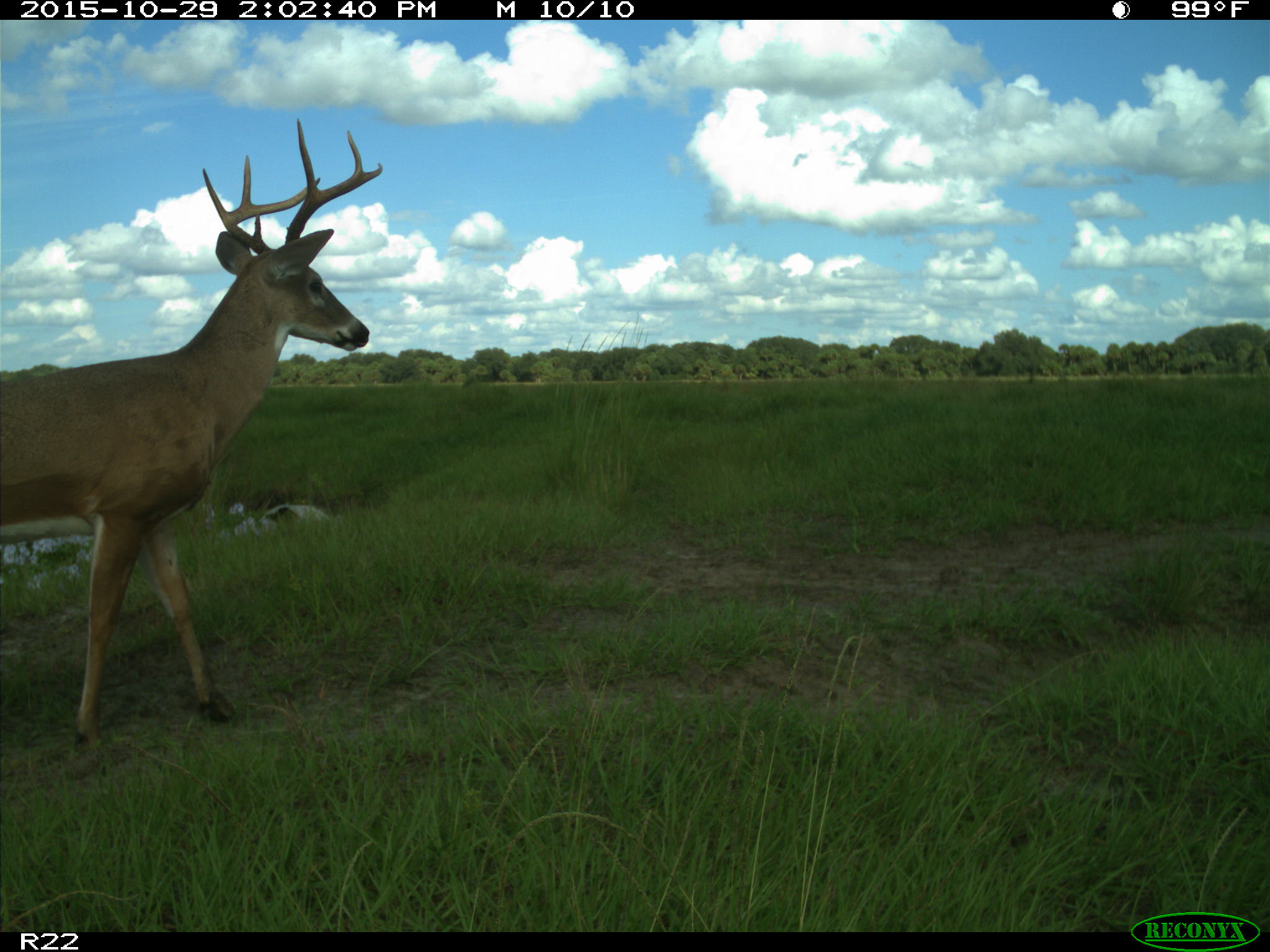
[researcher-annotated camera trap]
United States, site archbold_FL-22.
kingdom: Animalia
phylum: Chordata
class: Mammalia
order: Artiodactyla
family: Cervidae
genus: Odocoileus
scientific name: Odocoileus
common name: deer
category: unidentified deer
Unidentified deer (deer) (Odocoileus).